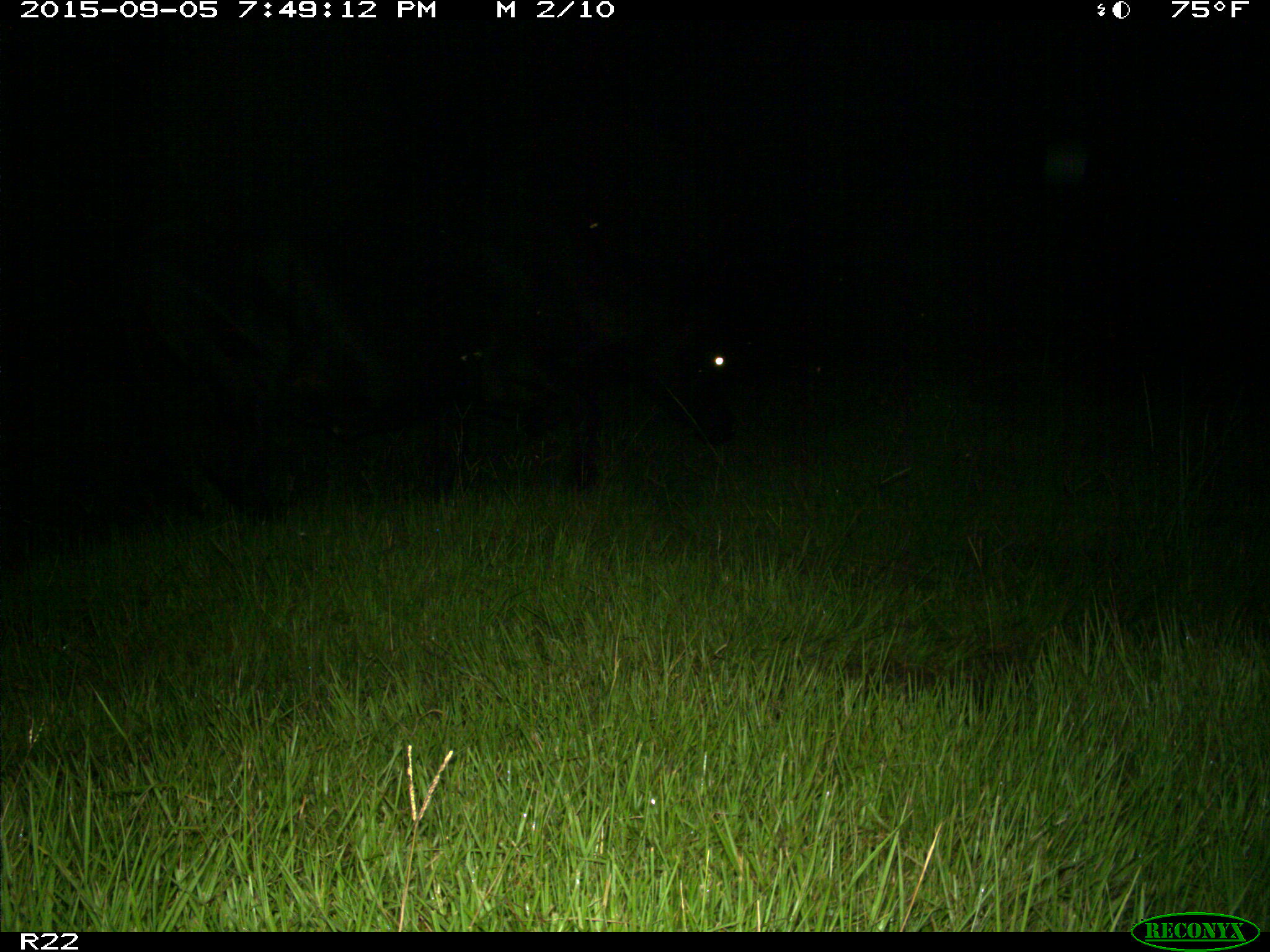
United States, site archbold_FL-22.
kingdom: Animalia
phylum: Chordata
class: Mammalia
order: Artiodactyla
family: Bovidae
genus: Bos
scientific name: Bos taurus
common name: domestic cow